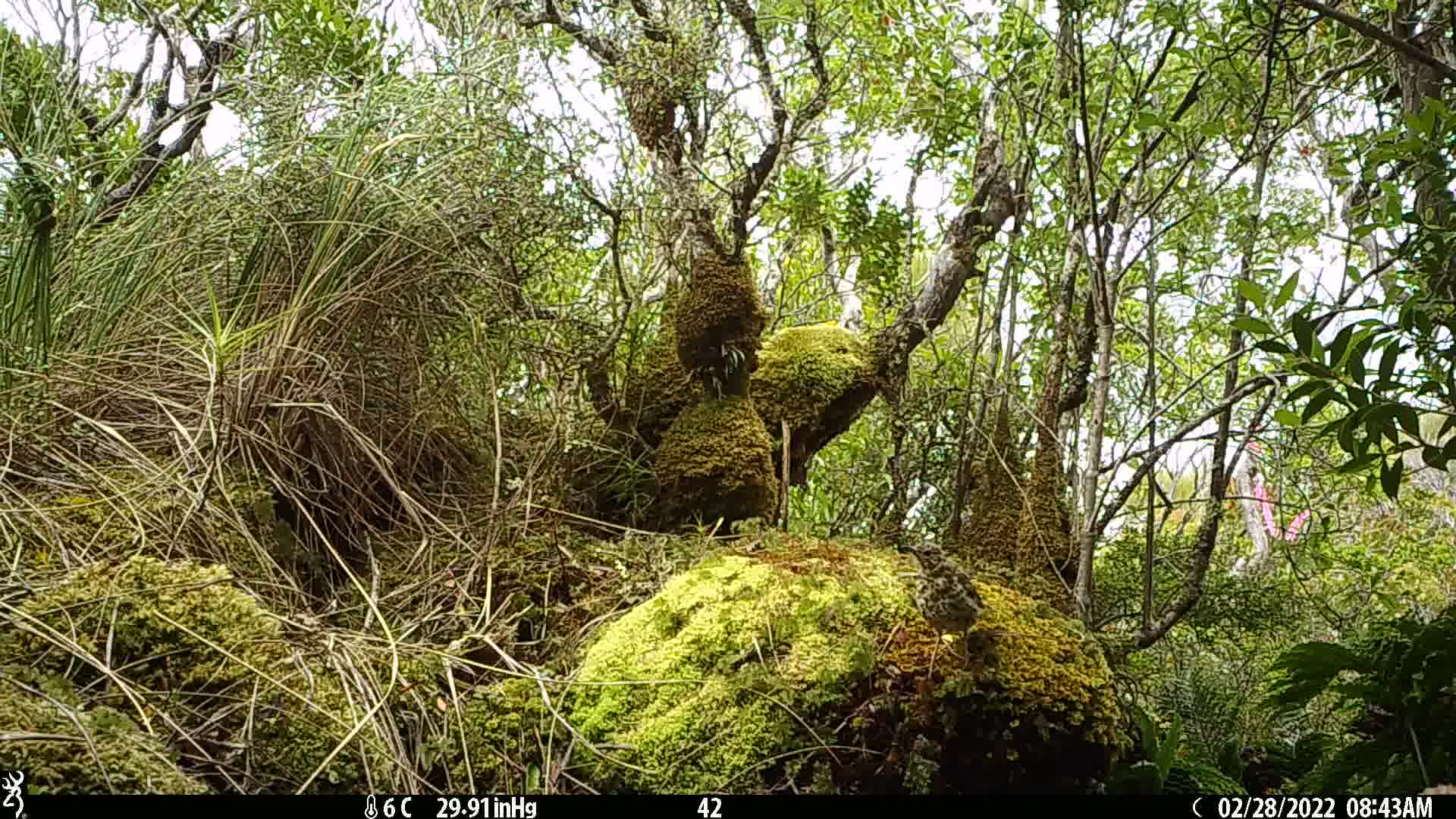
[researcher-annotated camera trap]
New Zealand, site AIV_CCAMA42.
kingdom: Animalia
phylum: Chordata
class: Aves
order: Passeriformes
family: Turdidae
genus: Turdus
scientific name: Turdus philomelos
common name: song thrush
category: thrush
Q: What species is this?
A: Thrush (song thrush) (Turdus philomelos).